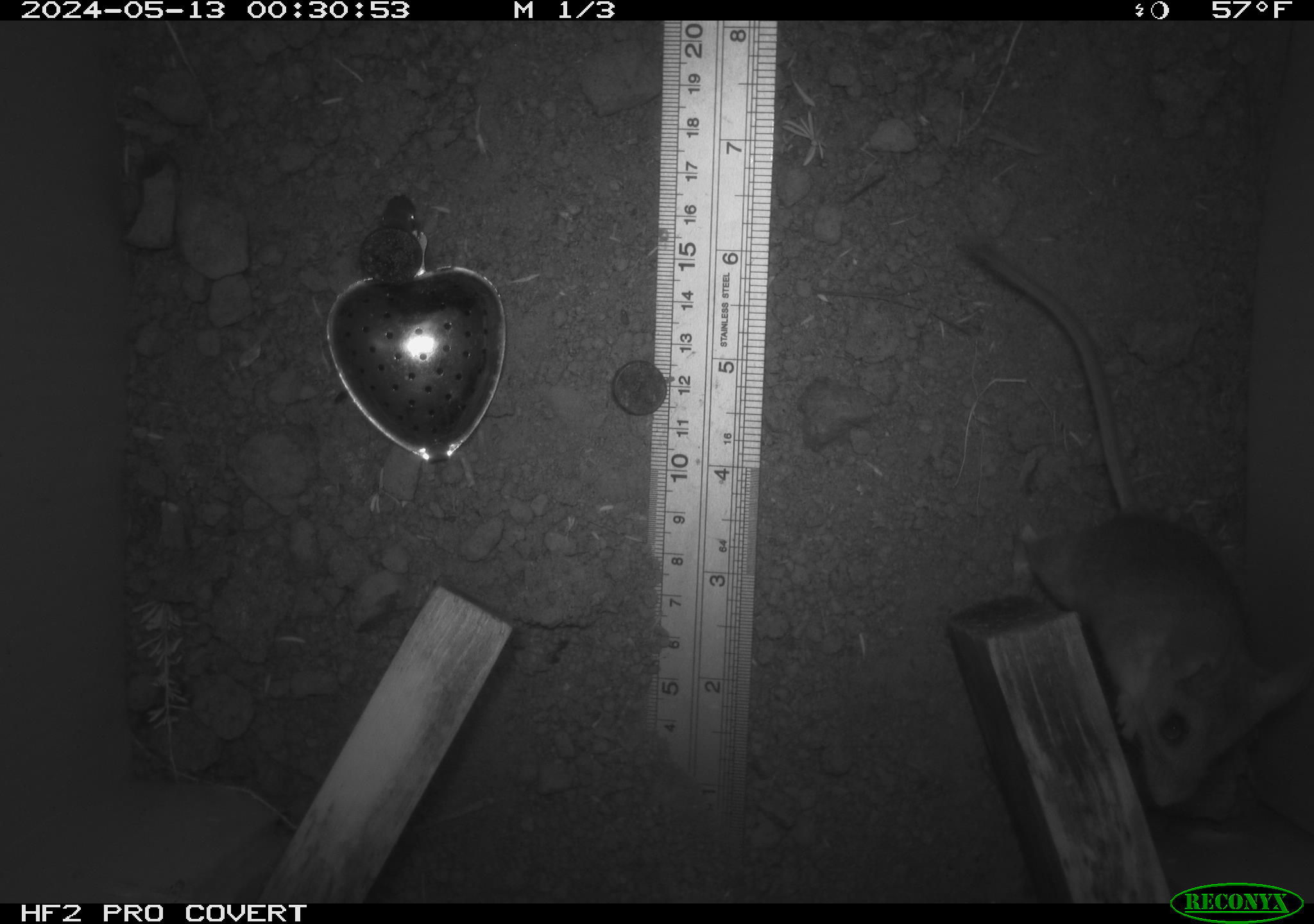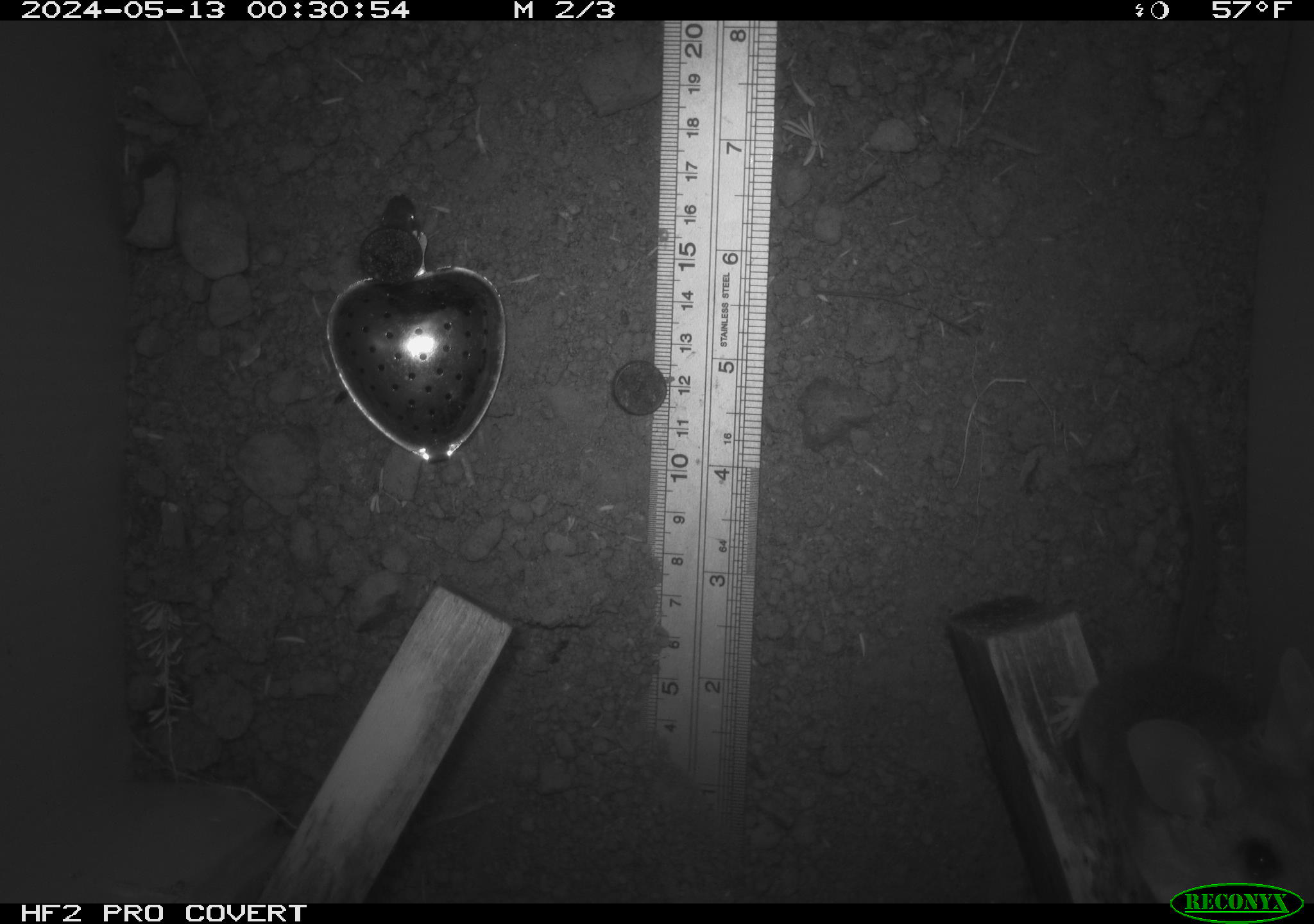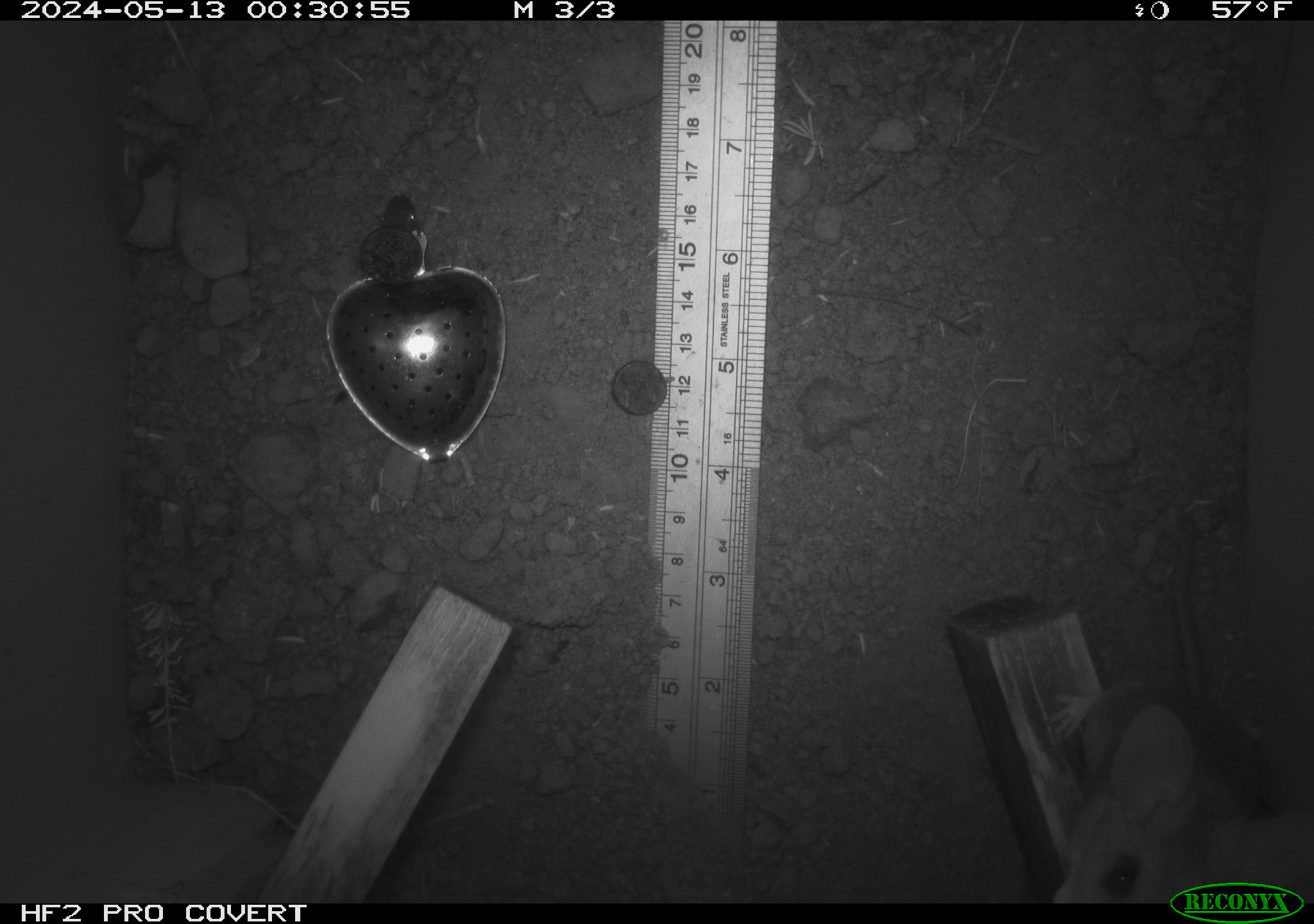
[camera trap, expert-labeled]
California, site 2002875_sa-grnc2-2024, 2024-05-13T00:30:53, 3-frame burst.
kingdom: Animalia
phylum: Chordata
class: Mammalia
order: Rodentia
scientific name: Rodentia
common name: rodent